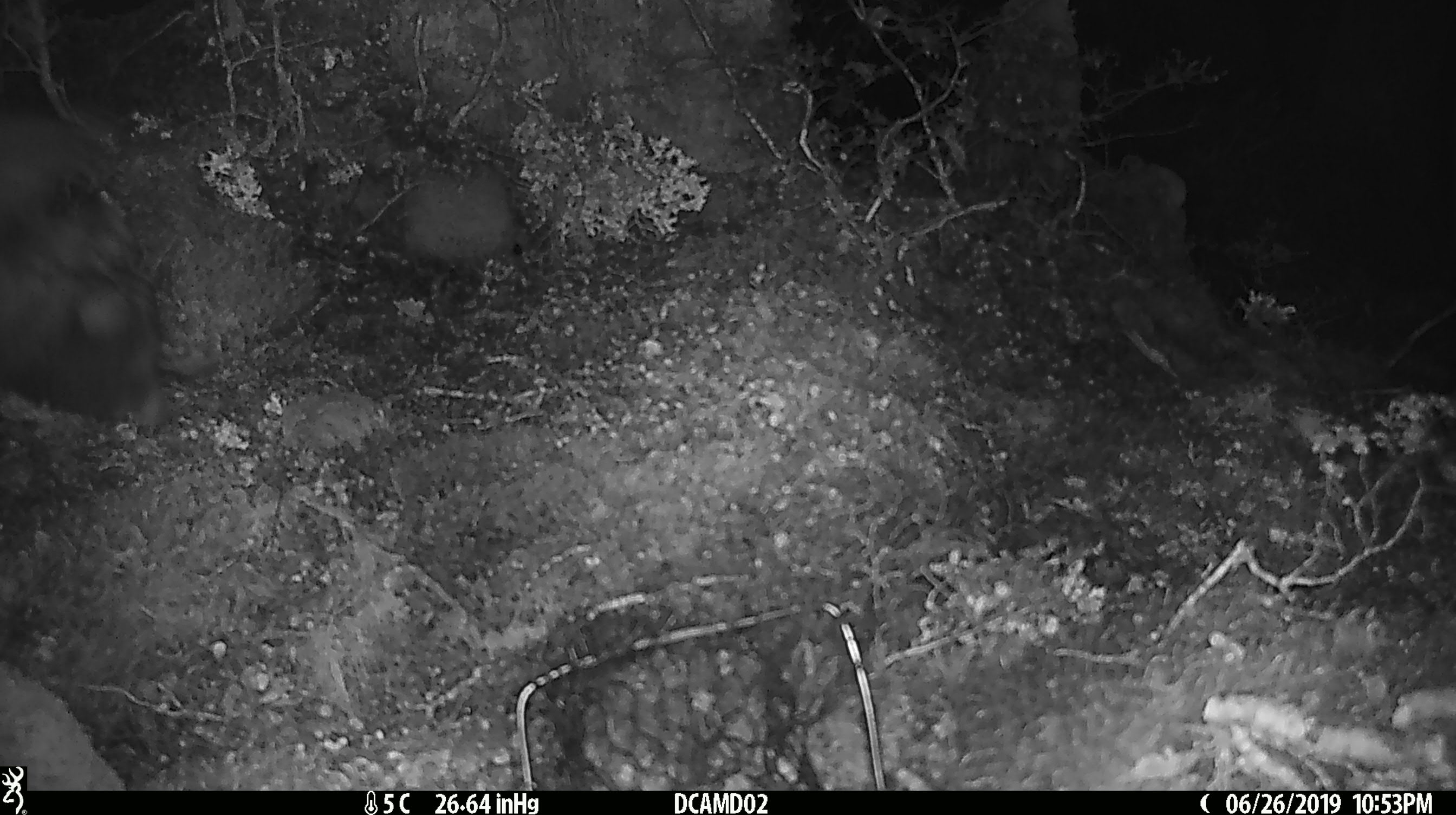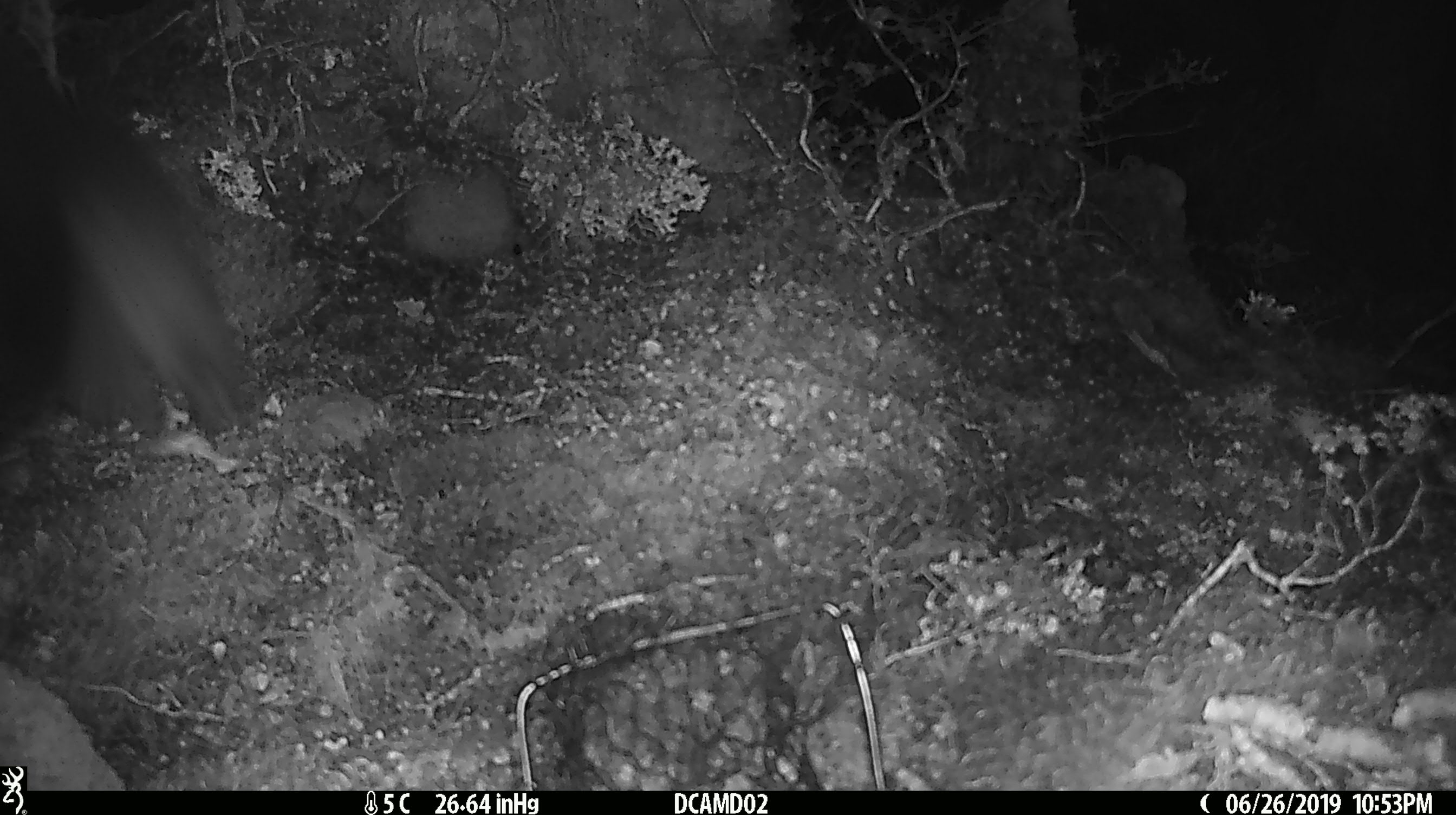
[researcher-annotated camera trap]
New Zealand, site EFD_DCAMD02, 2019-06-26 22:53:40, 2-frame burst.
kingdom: Animalia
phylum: Chordata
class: Mammalia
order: Diprotodontia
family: Phalangeridae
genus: Trichosurus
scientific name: Trichosurus vulpecula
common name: common brushtail possum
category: possum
Possum (common brushtail possum) (Trichosurus vulpecula).